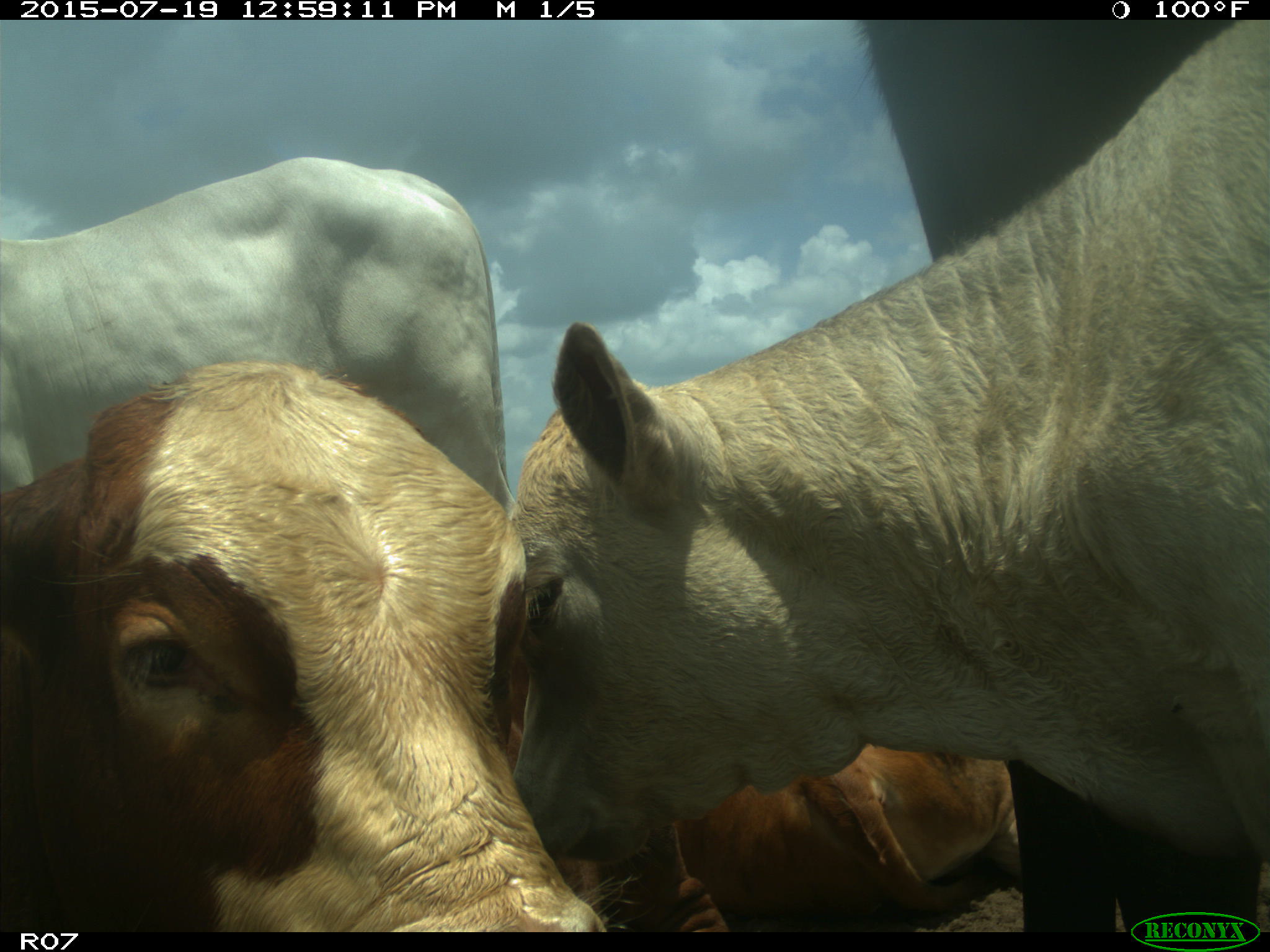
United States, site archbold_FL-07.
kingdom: Animalia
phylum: Chordata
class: Mammalia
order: Artiodactyla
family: Bovidae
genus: Bos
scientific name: Bos taurus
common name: domestic cow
Bos taurus (domestic cow).